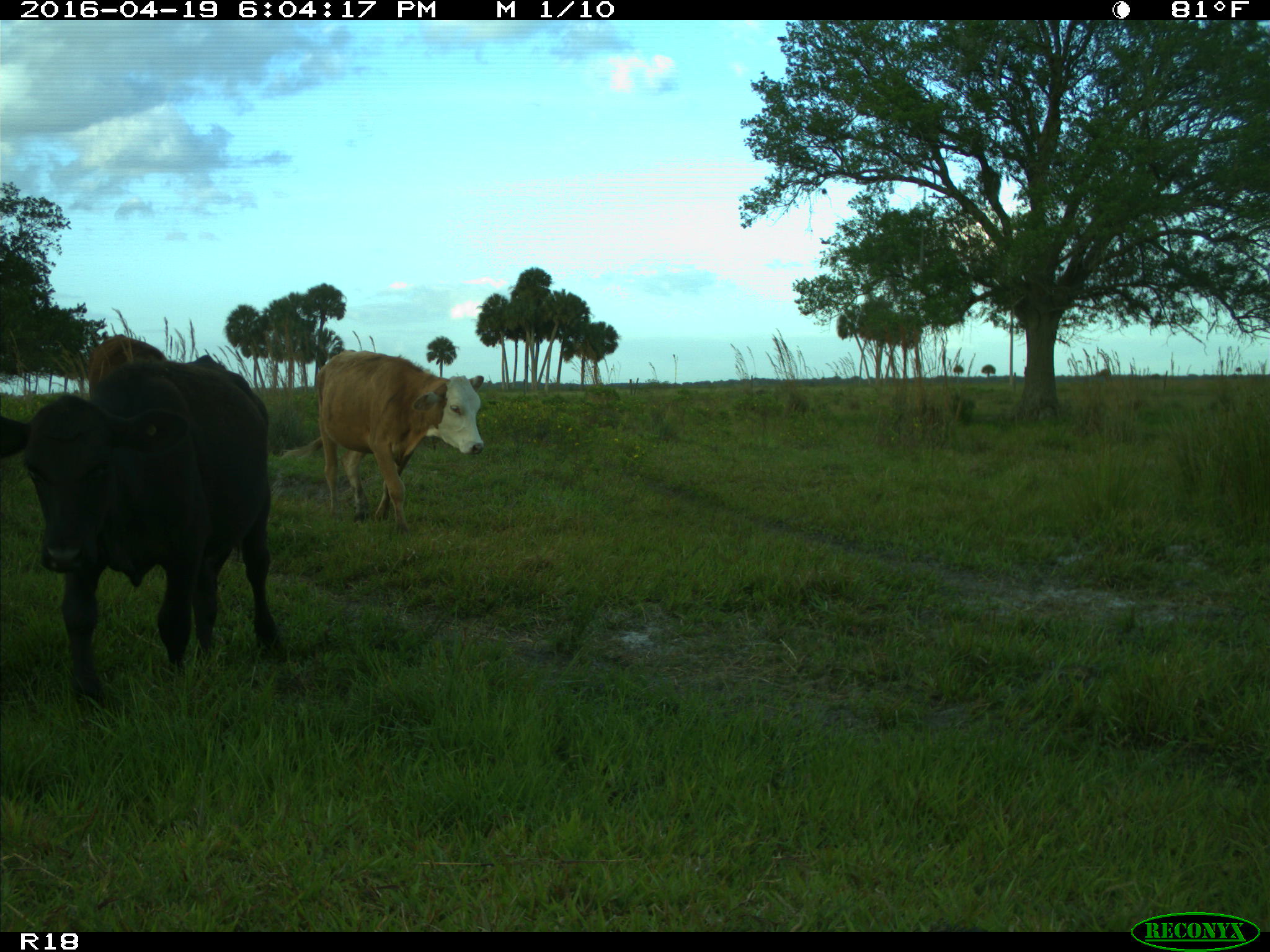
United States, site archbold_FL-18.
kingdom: Animalia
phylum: Chordata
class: Mammalia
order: Artiodactyla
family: Bovidae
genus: Bos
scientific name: Bos taurus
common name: domestic cow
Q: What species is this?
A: Bos taurus (domestic cow).